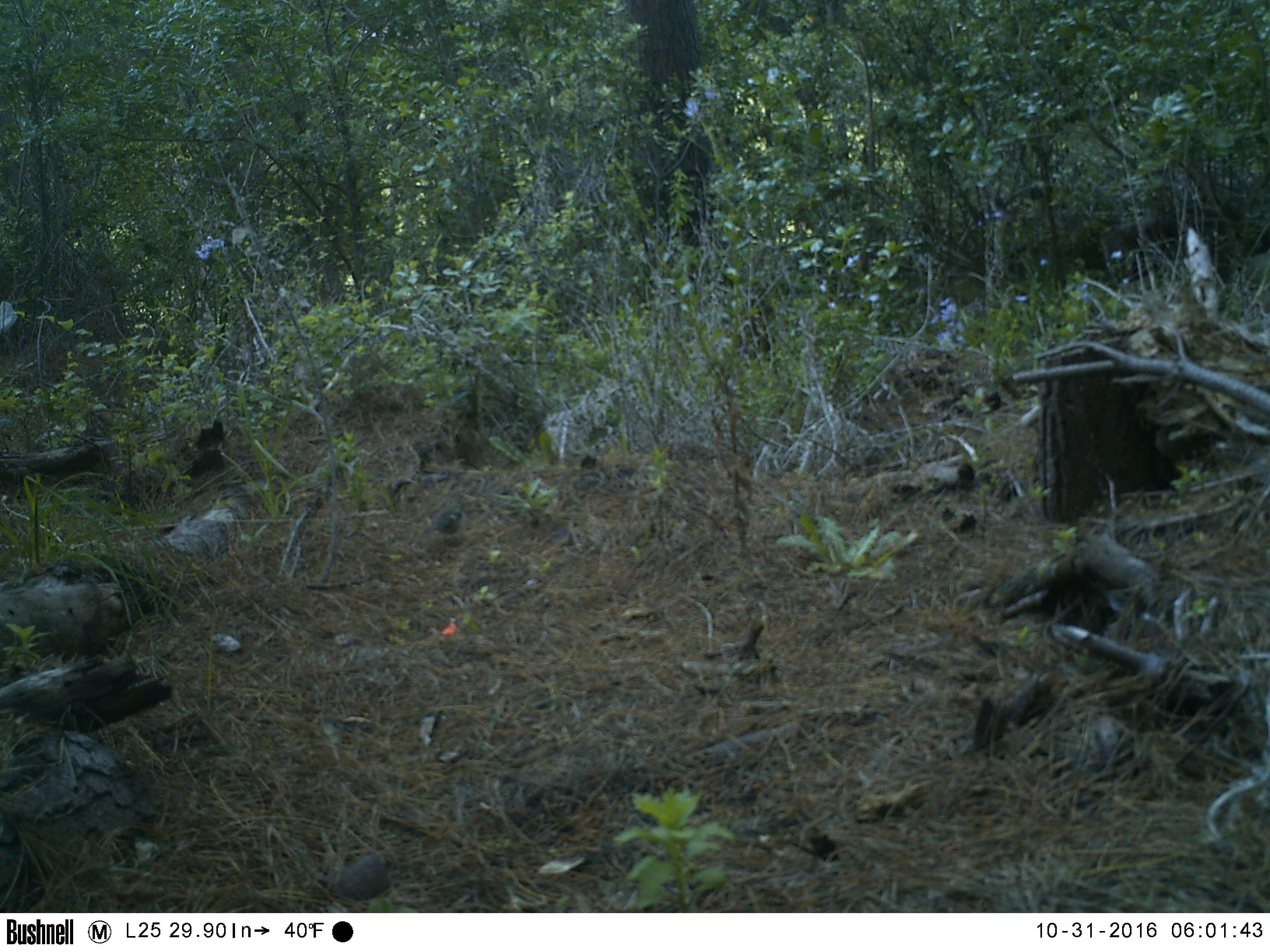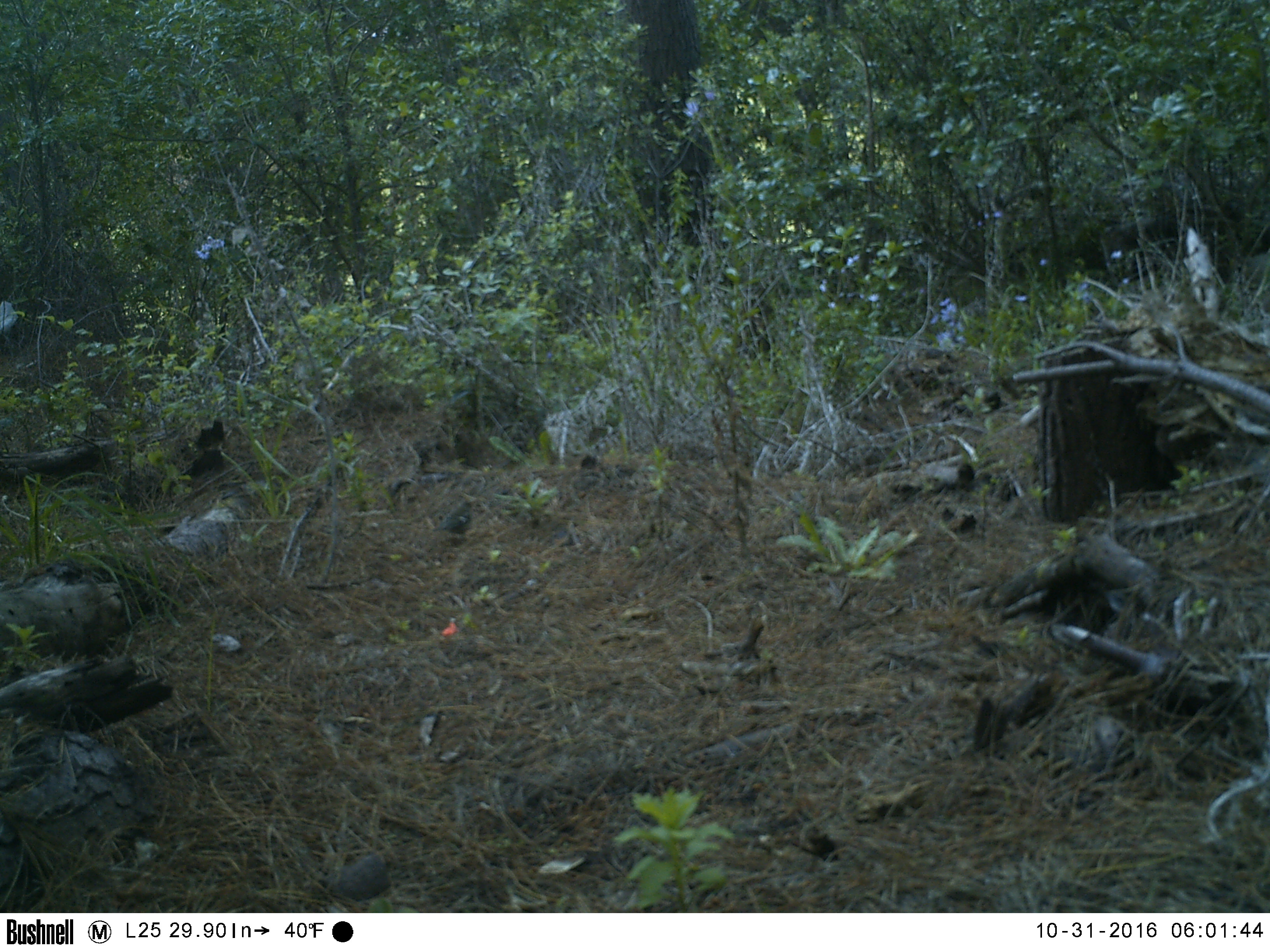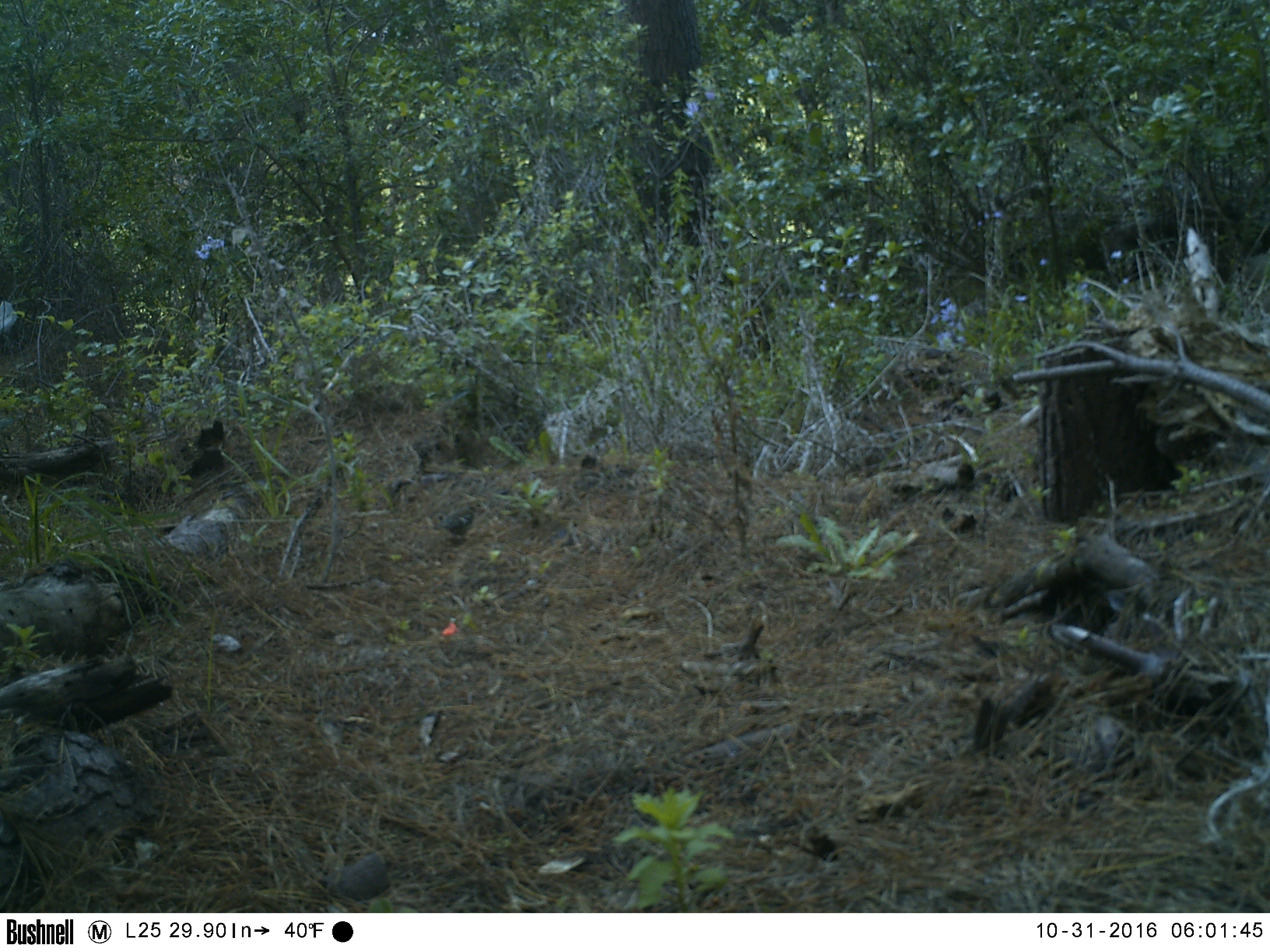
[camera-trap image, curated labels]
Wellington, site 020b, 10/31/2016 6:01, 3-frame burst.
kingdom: Animalia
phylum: Chordata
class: Aves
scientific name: Aves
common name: bird